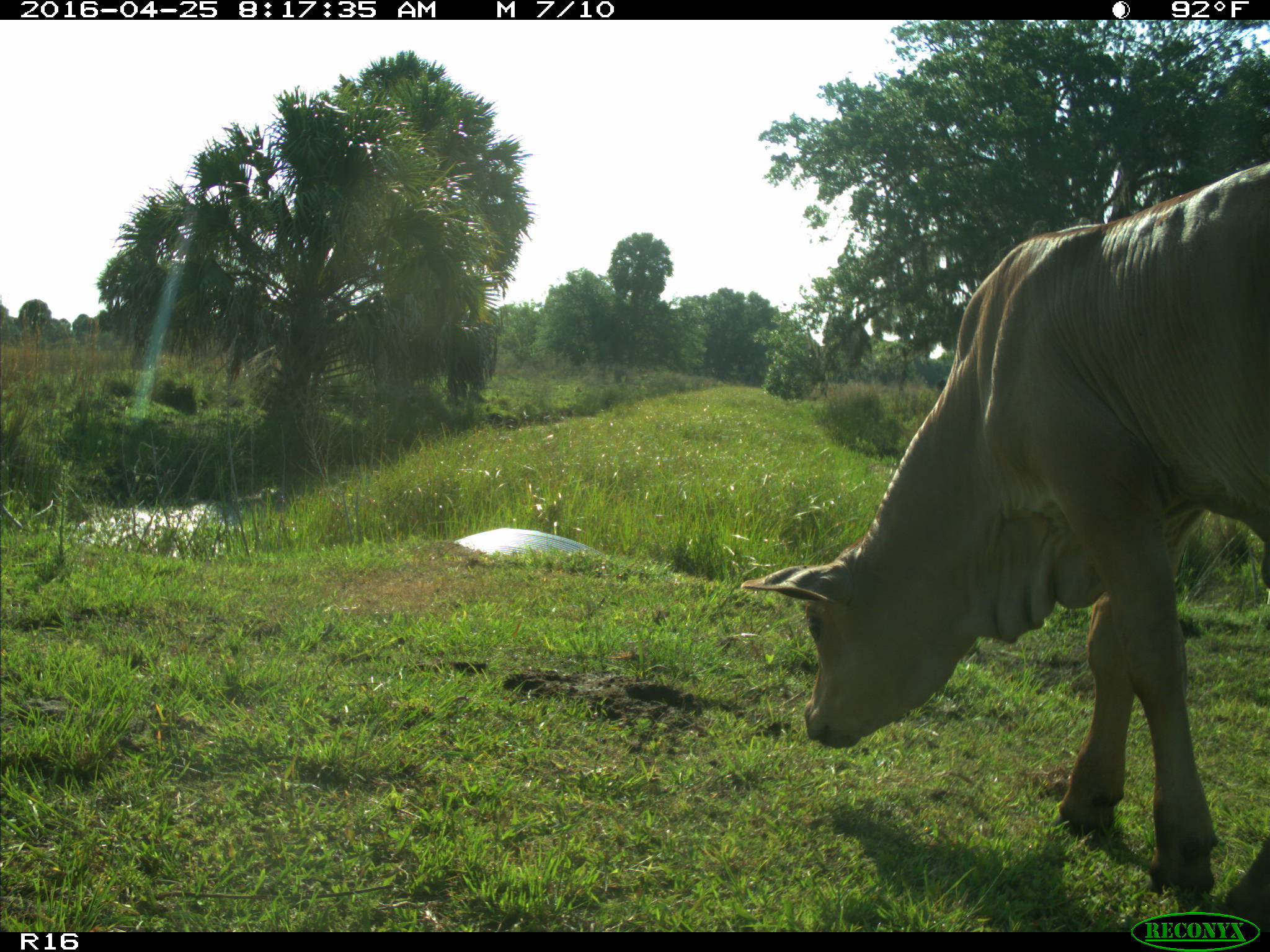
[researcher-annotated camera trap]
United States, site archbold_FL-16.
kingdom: Animalia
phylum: Chordata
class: Mammalia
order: Artiodactyla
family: Bovidae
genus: Bos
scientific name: Bos taurus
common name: domestic cow